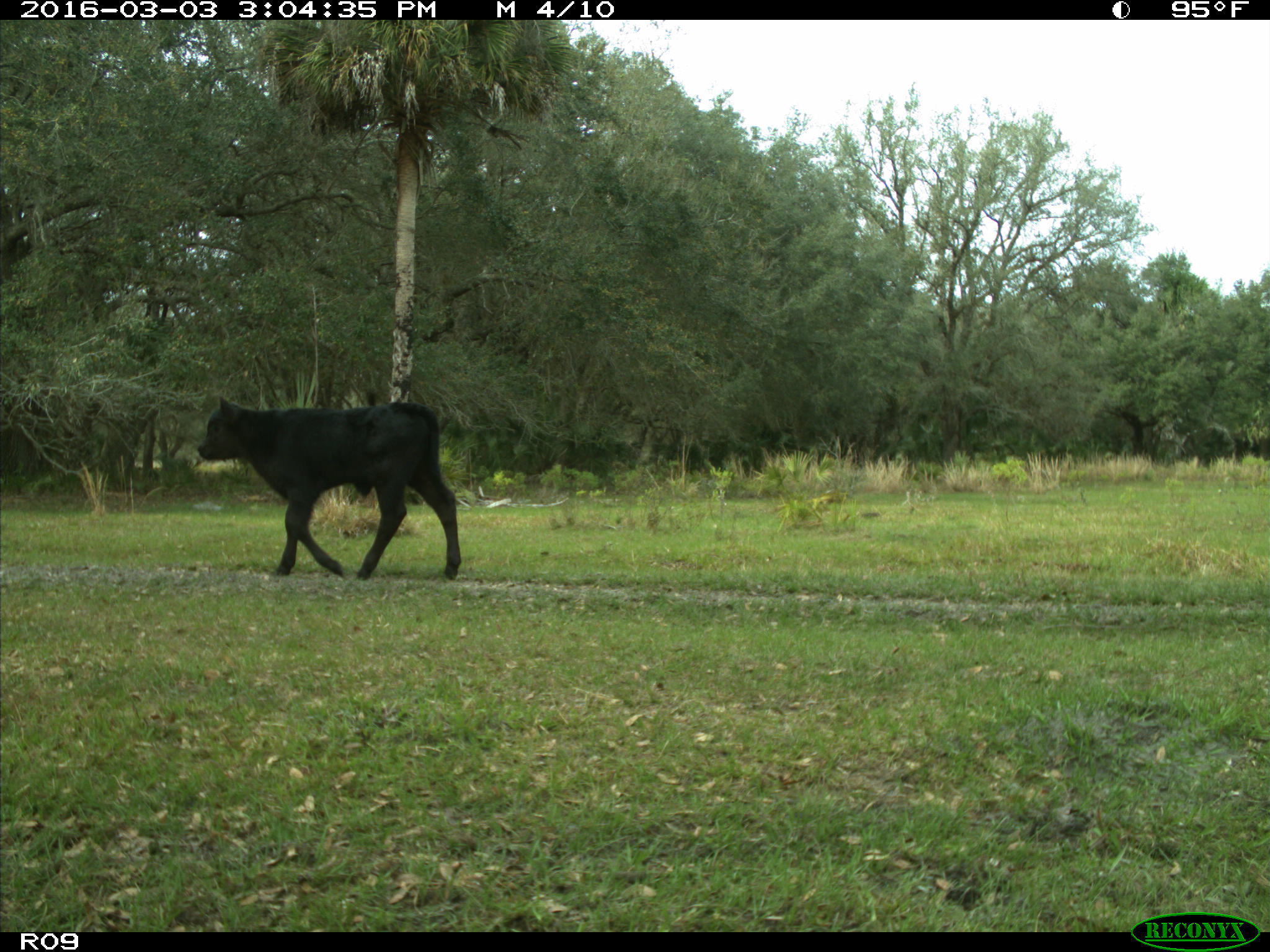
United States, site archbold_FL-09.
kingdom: Animalia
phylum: Chordata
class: Mammalia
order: Artiodactyla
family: Bovidae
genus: Bos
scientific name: Bos taurus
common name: domestic cow